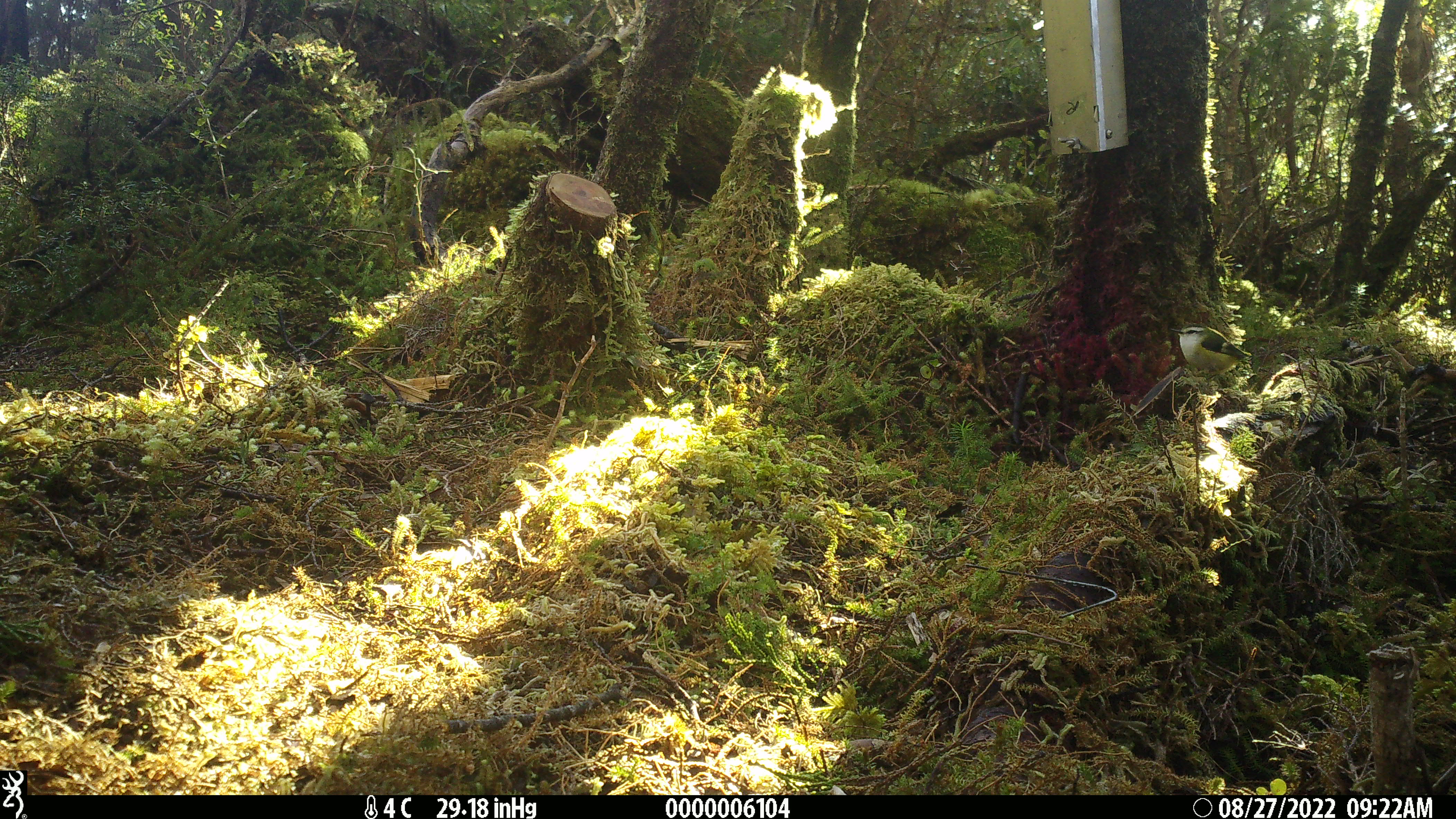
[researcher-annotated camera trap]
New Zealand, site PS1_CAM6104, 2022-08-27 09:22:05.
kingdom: Animalia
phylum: Chordata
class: Aves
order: Passeriformes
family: Acanthisittidae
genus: Acanthisitta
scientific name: Acanthisitta chloris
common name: rifleman